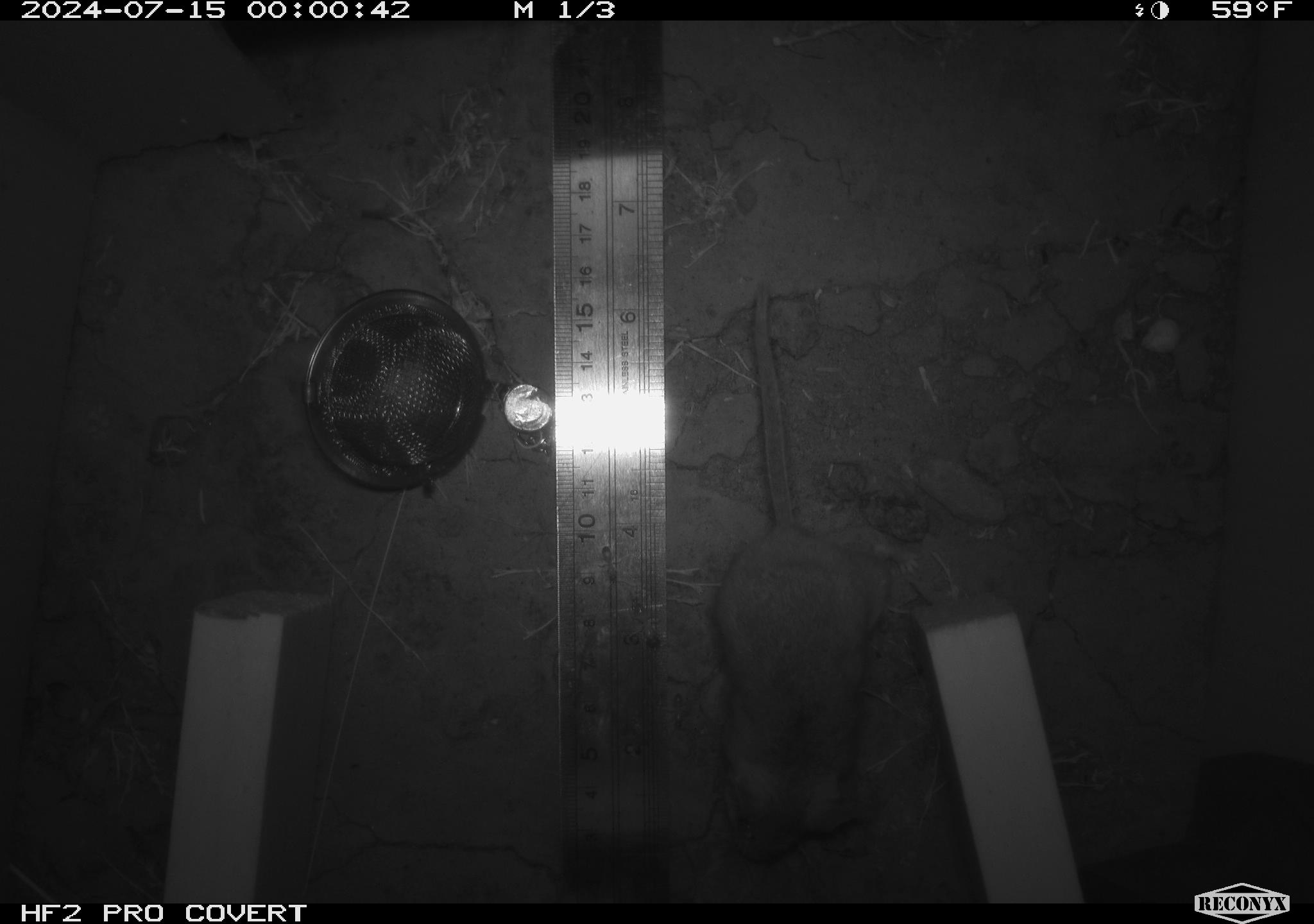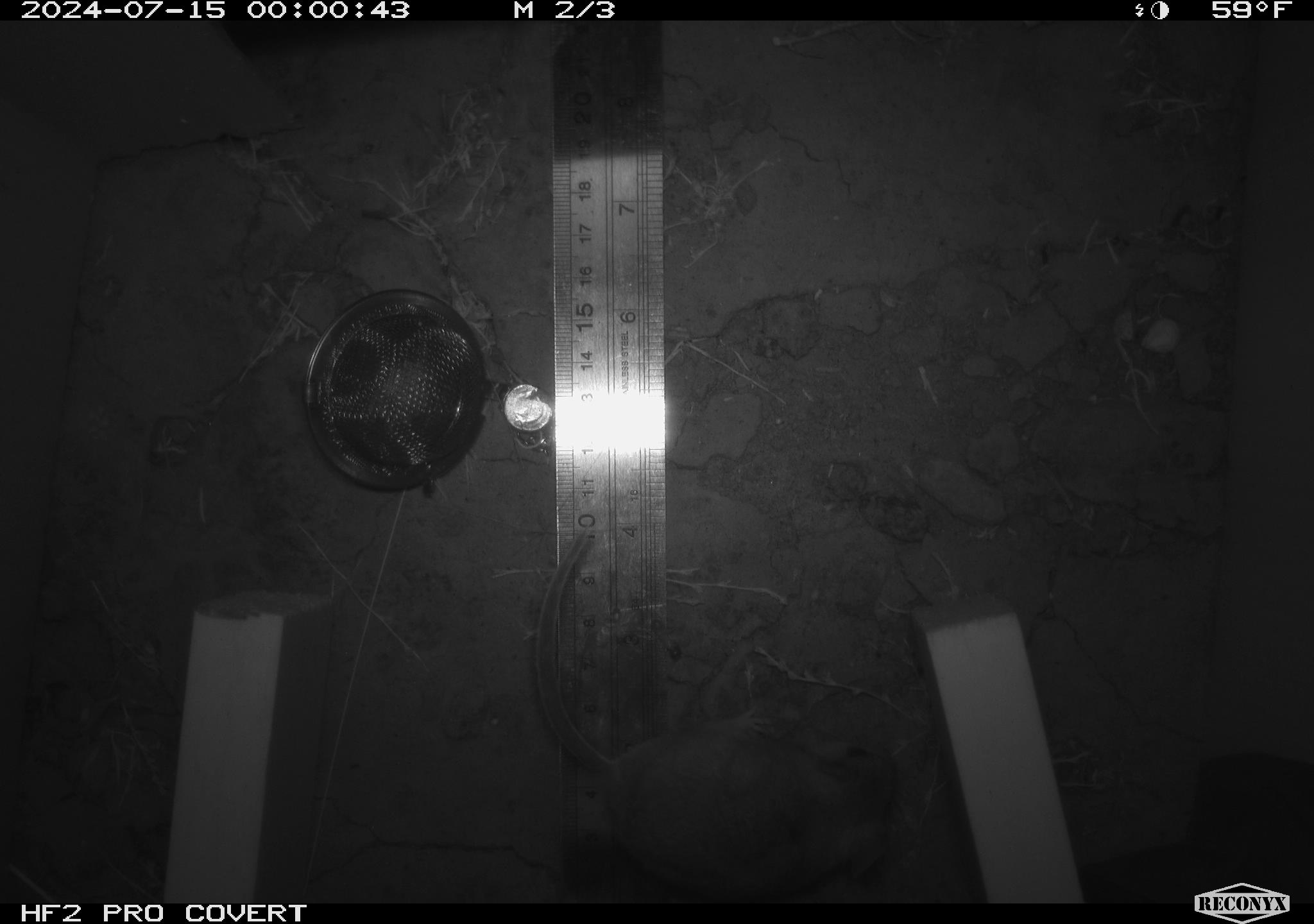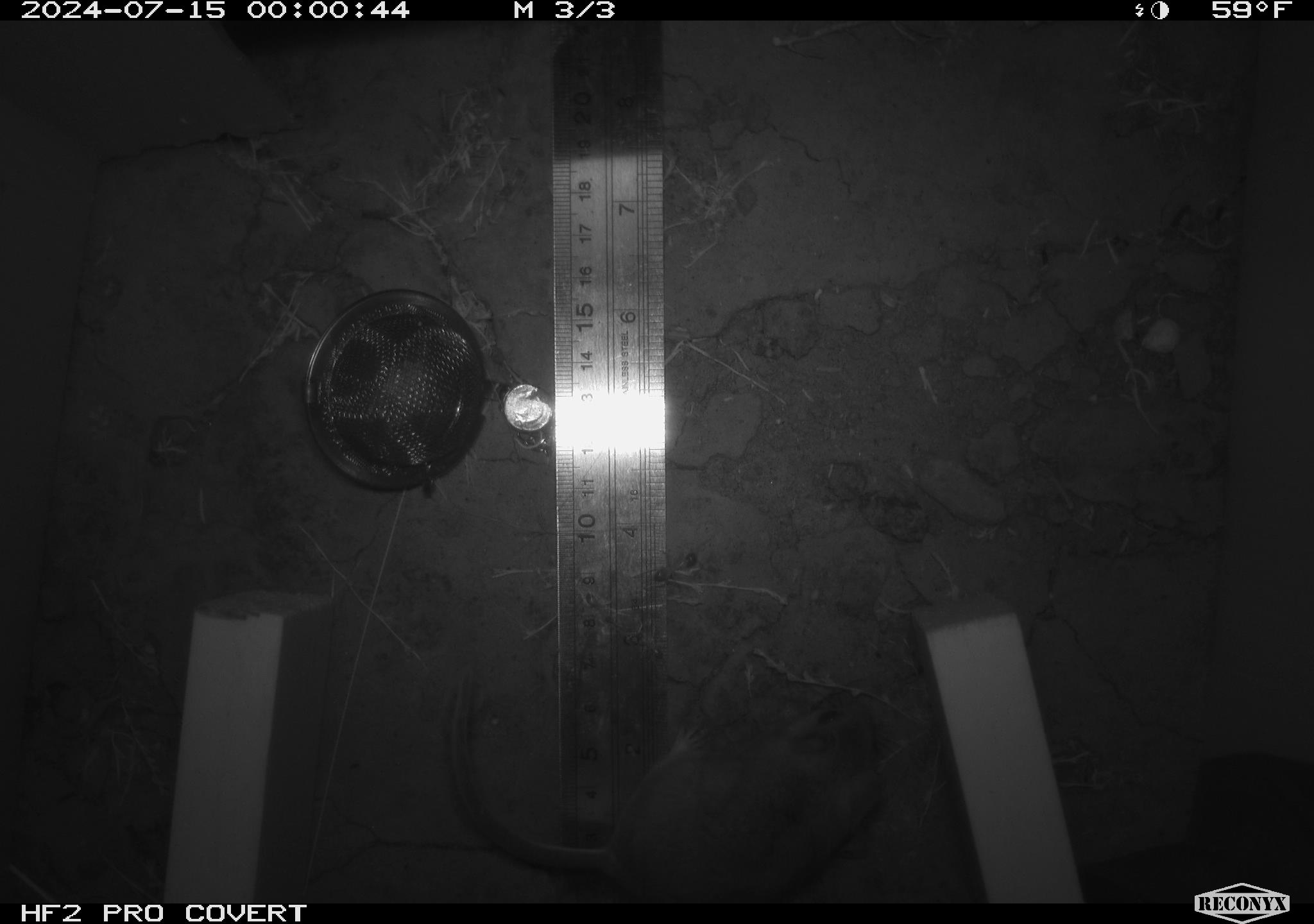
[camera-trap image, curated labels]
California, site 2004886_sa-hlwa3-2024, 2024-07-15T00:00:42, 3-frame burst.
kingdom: Animalia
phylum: Chordata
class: Mammalia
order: Rodentia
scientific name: Rodentia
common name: mouse species